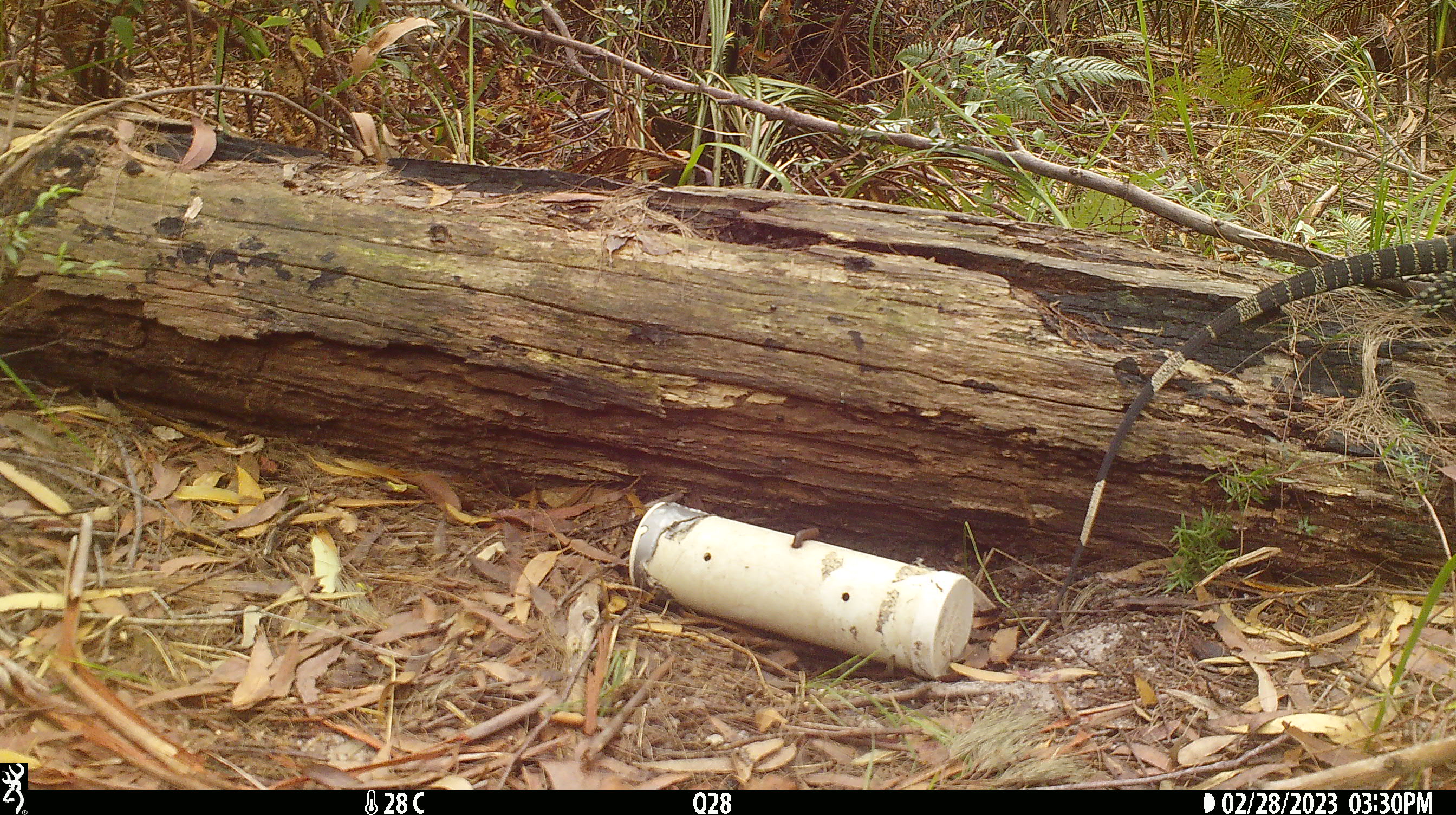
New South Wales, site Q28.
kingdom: Animalia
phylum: Chordata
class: Reptilia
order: Squamata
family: Varanidae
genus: Varanus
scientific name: Varanus varius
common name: lace monitor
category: goanna